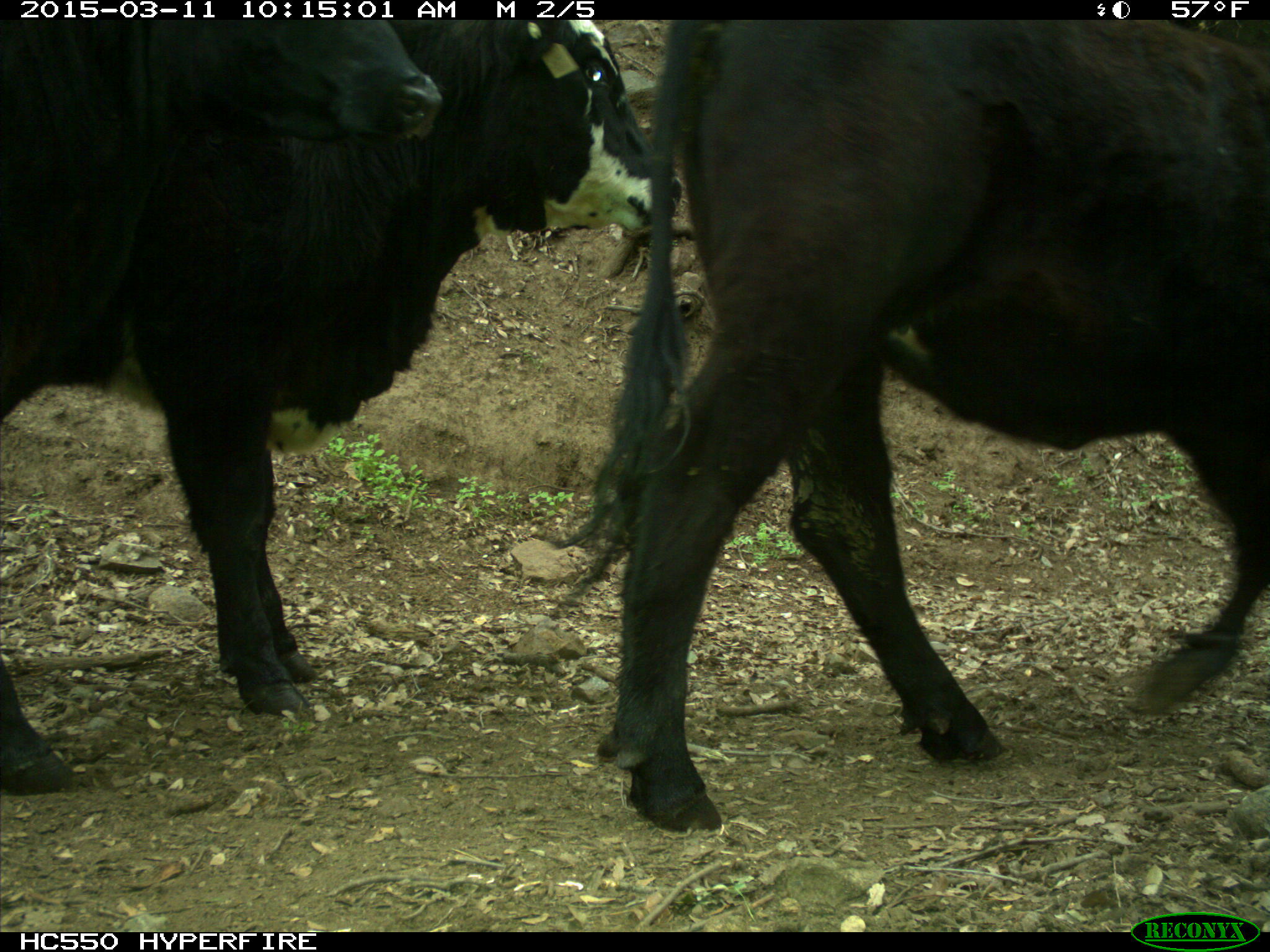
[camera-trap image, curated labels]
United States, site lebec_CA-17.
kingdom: Animalia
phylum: Chordata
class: Mammalia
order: Artiodactyla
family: Bovidae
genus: Bos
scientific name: Bos taurus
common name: domestic cow